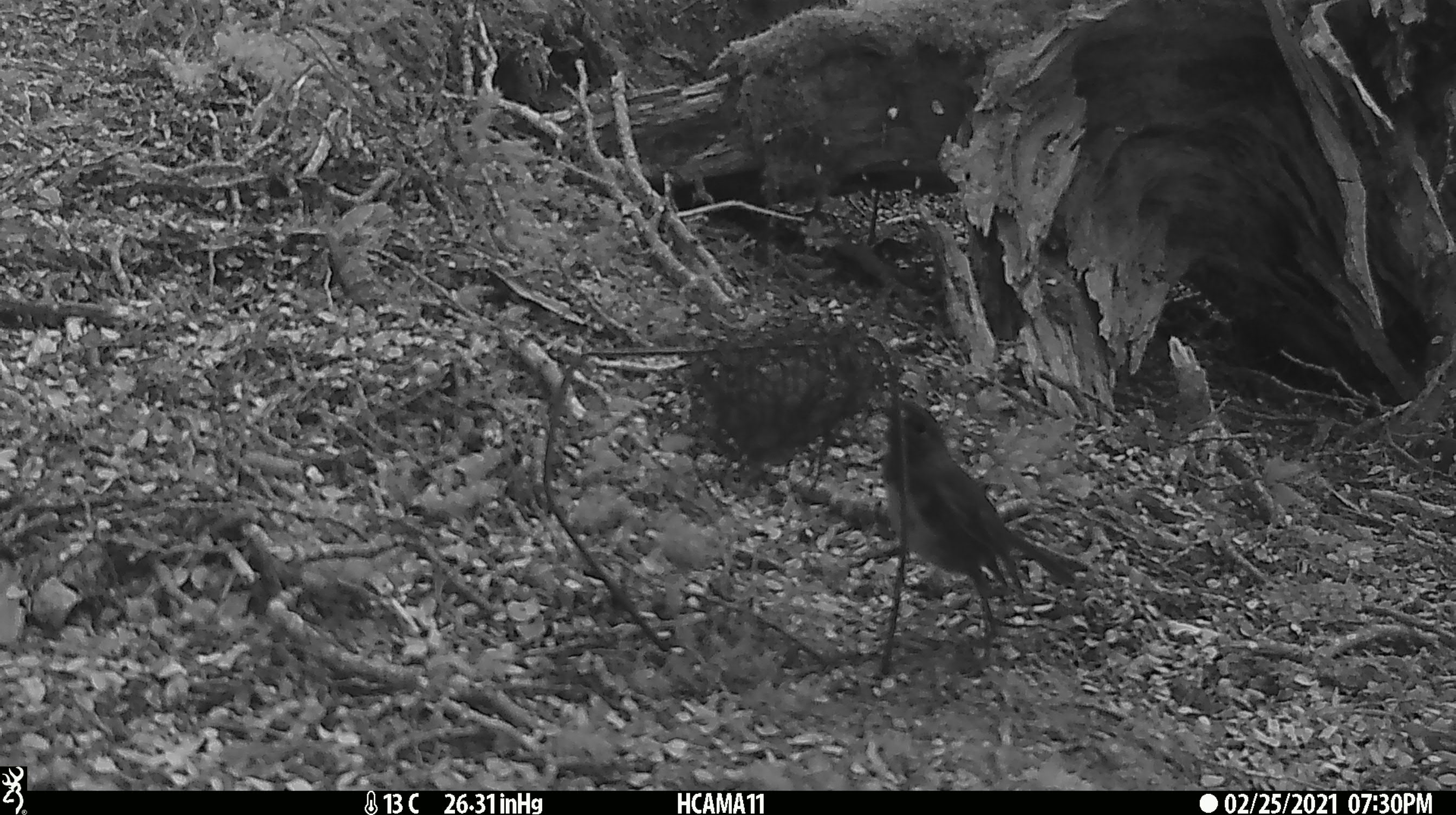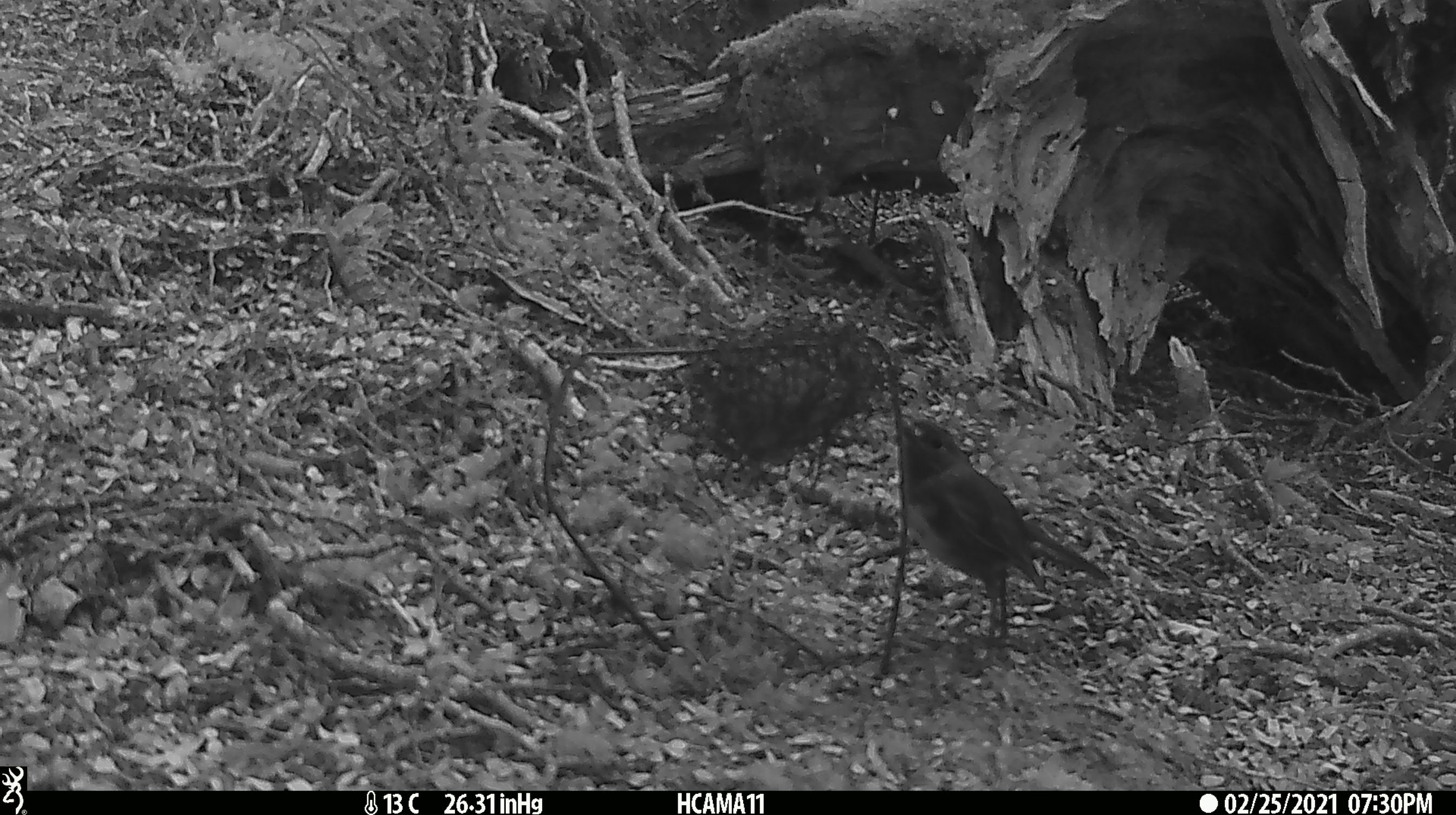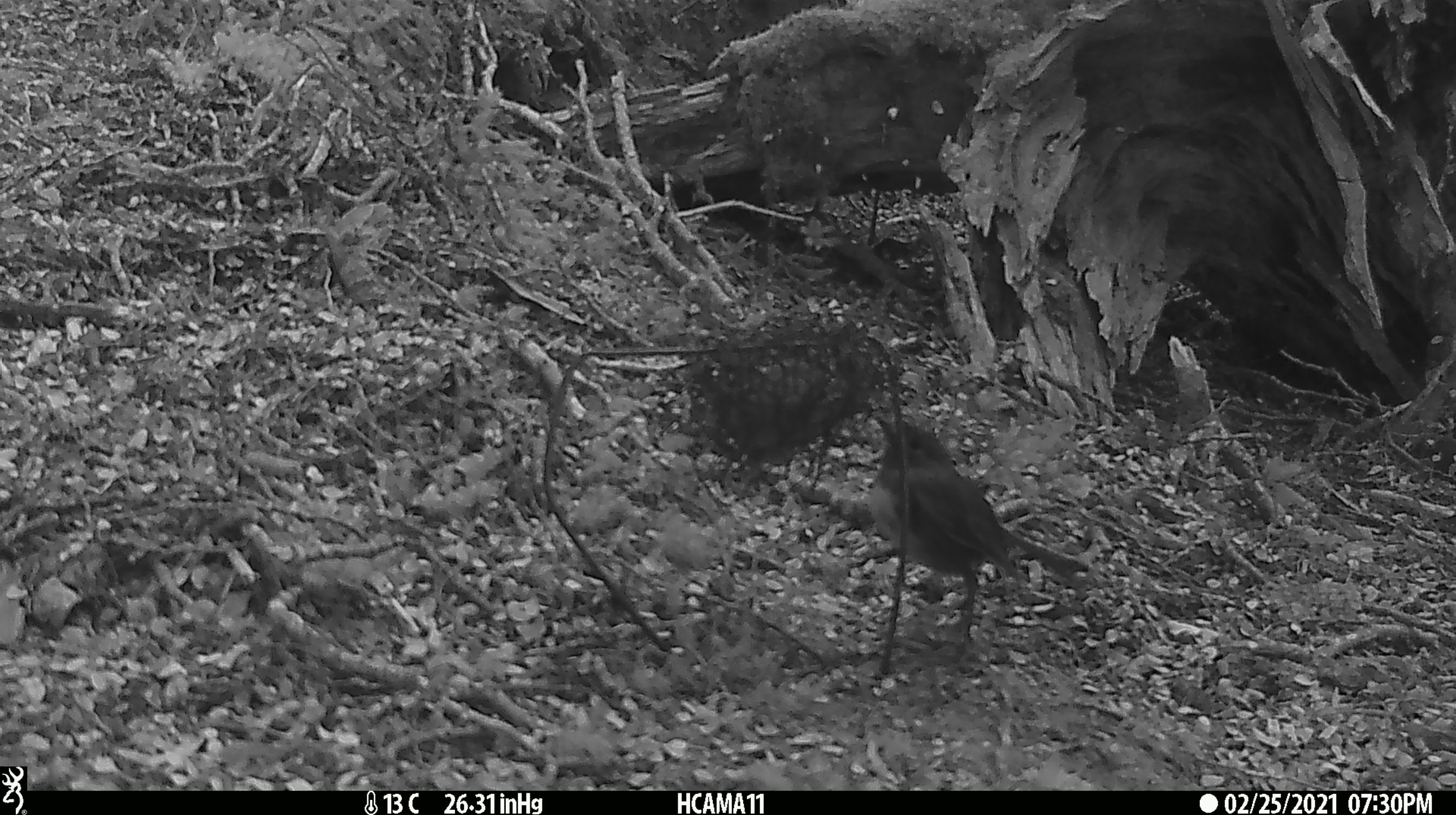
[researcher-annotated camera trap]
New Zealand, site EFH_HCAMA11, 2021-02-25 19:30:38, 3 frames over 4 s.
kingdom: Animalia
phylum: Chordata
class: Aves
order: Passeriformes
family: Petroicidae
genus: Petroica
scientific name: Petroica australis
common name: new zealand robin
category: robin